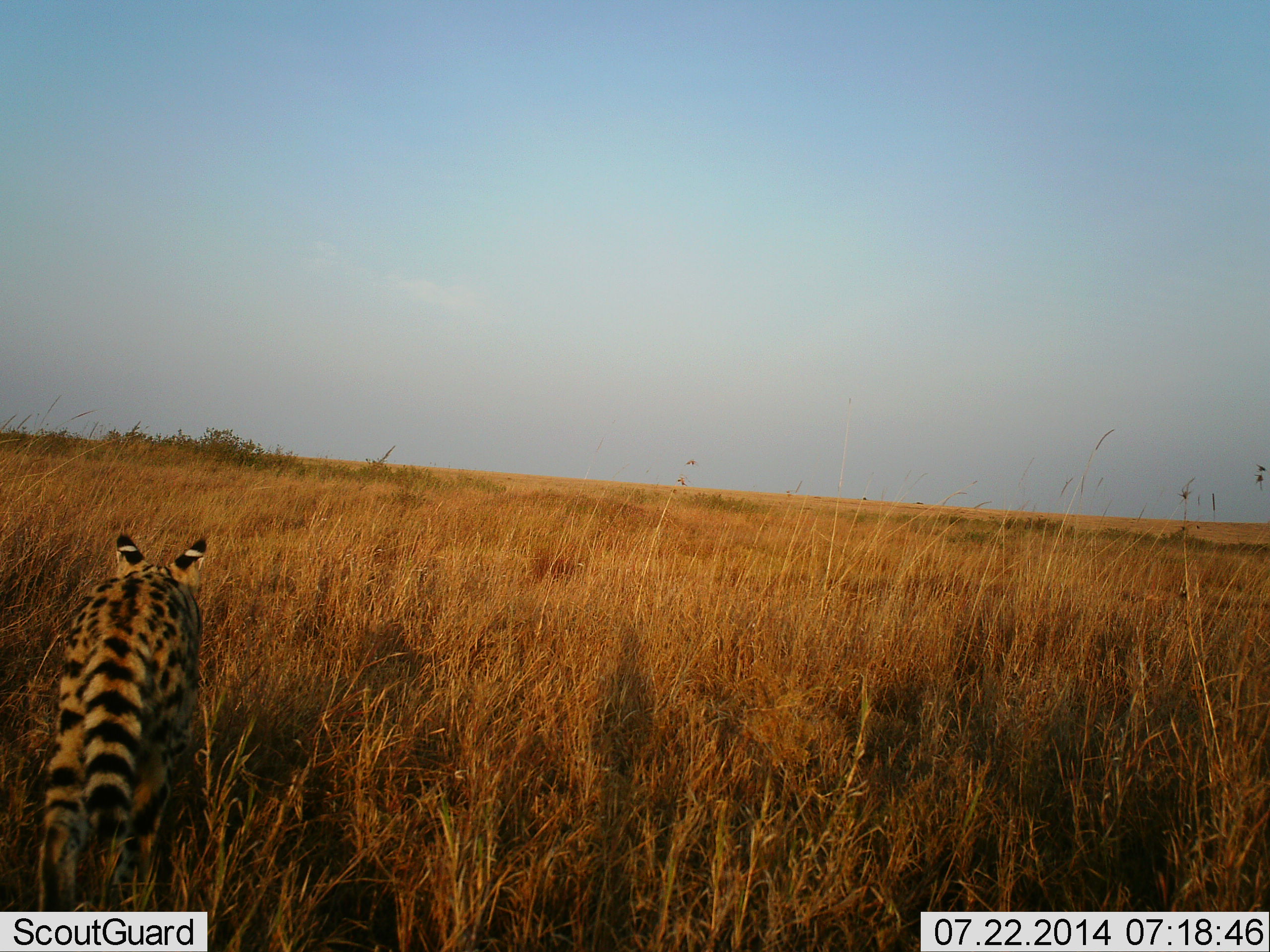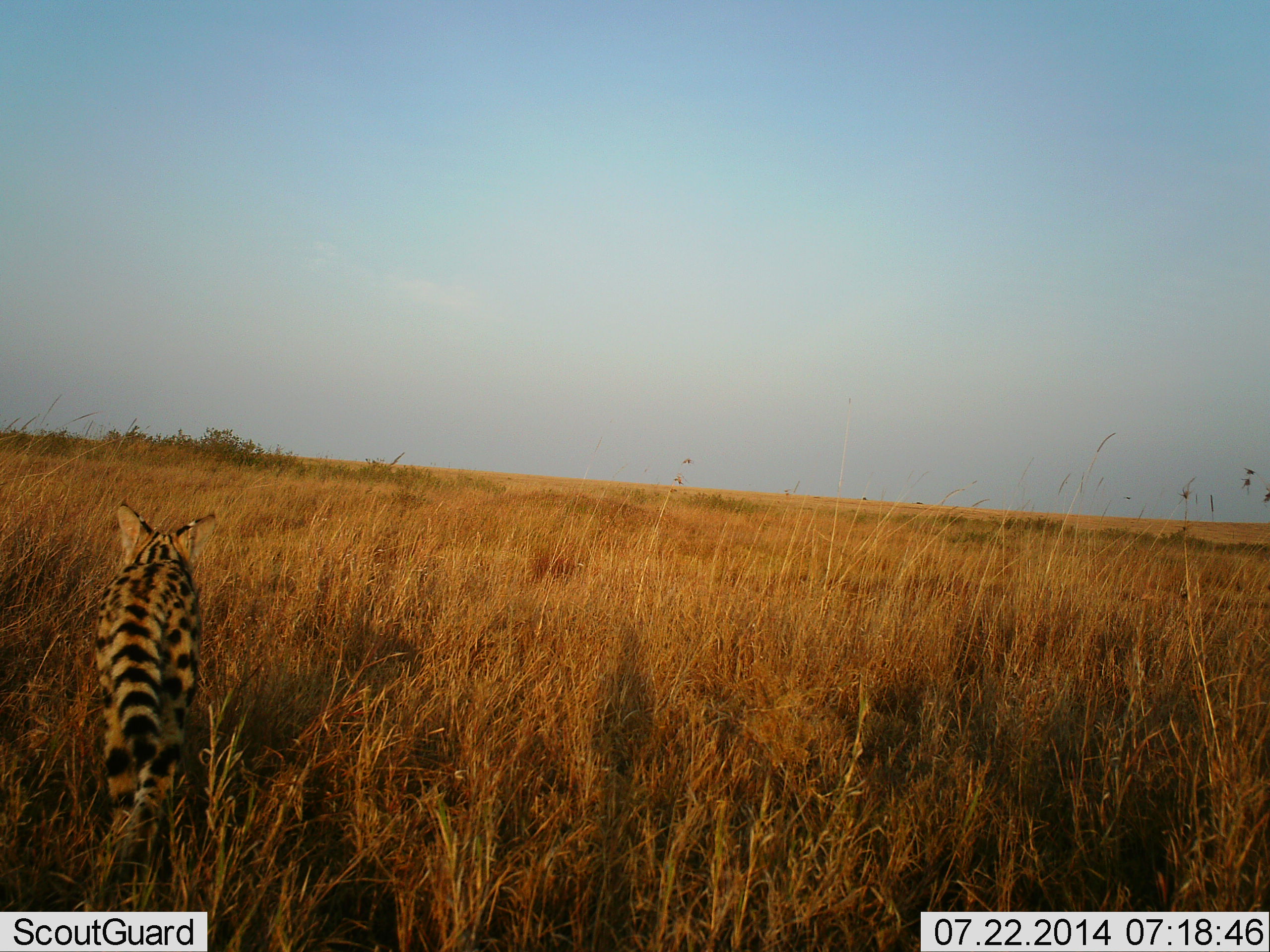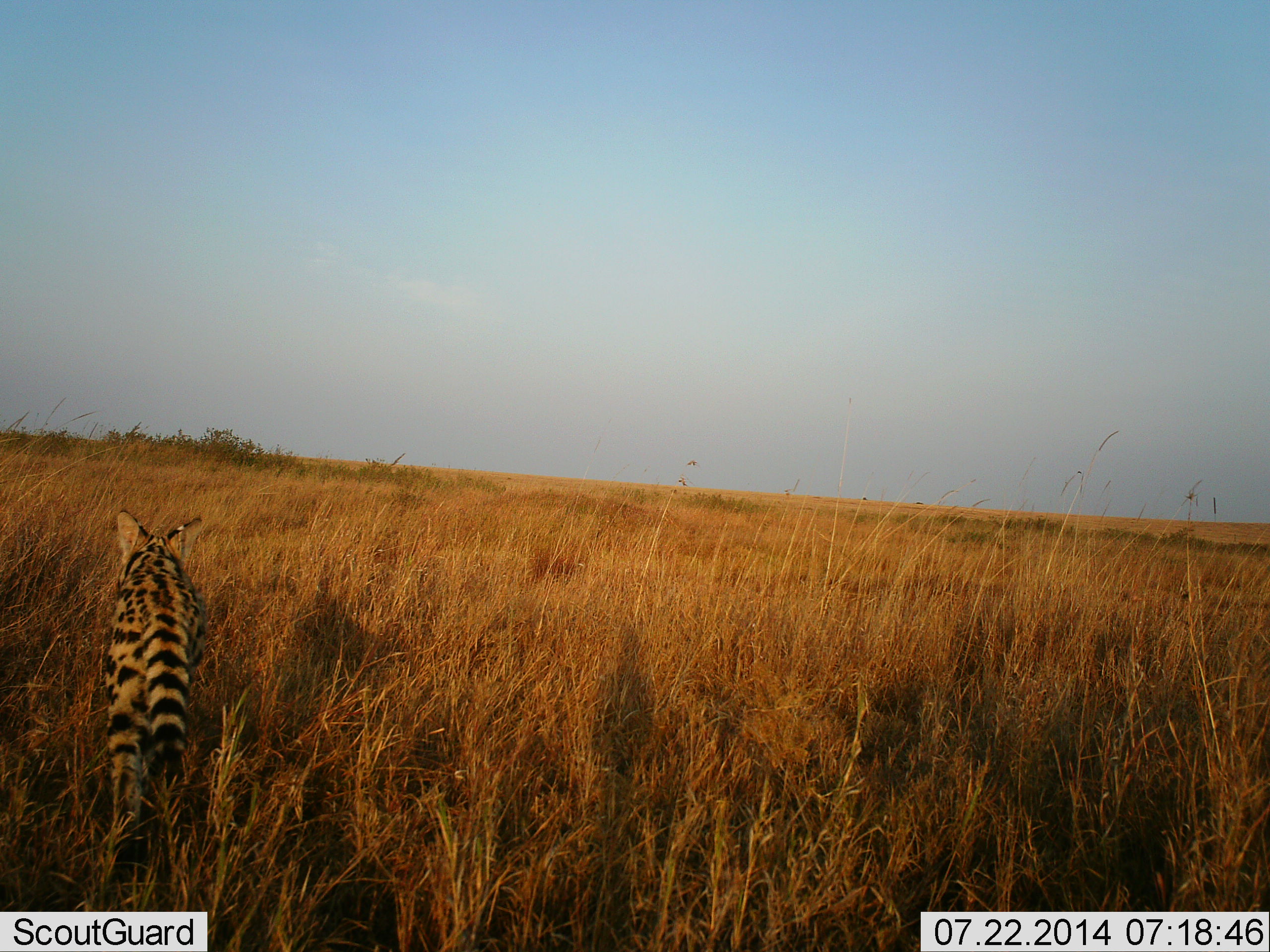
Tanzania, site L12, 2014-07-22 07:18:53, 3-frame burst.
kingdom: Animalia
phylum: Chordata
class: Mammalia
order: Carnivora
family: Felidae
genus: Leptailurus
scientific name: Leptailurus serval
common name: serval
Serval (Leptailurus serval), count 1. Behavior (volunteer vote fractions): standing 0%, resting 0%, moving 100%, interacting 0%. Young present (vote fraction): 0%. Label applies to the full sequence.